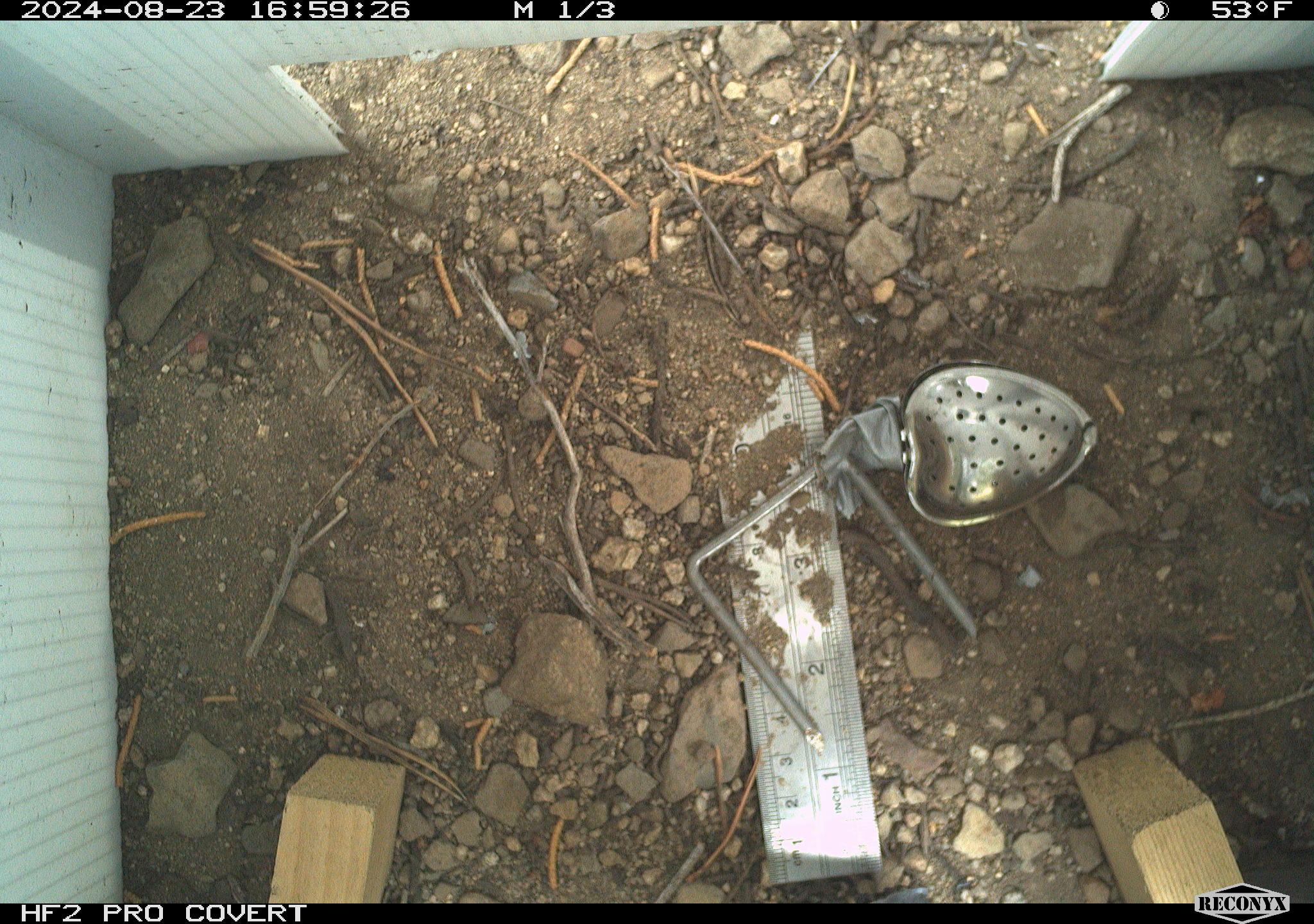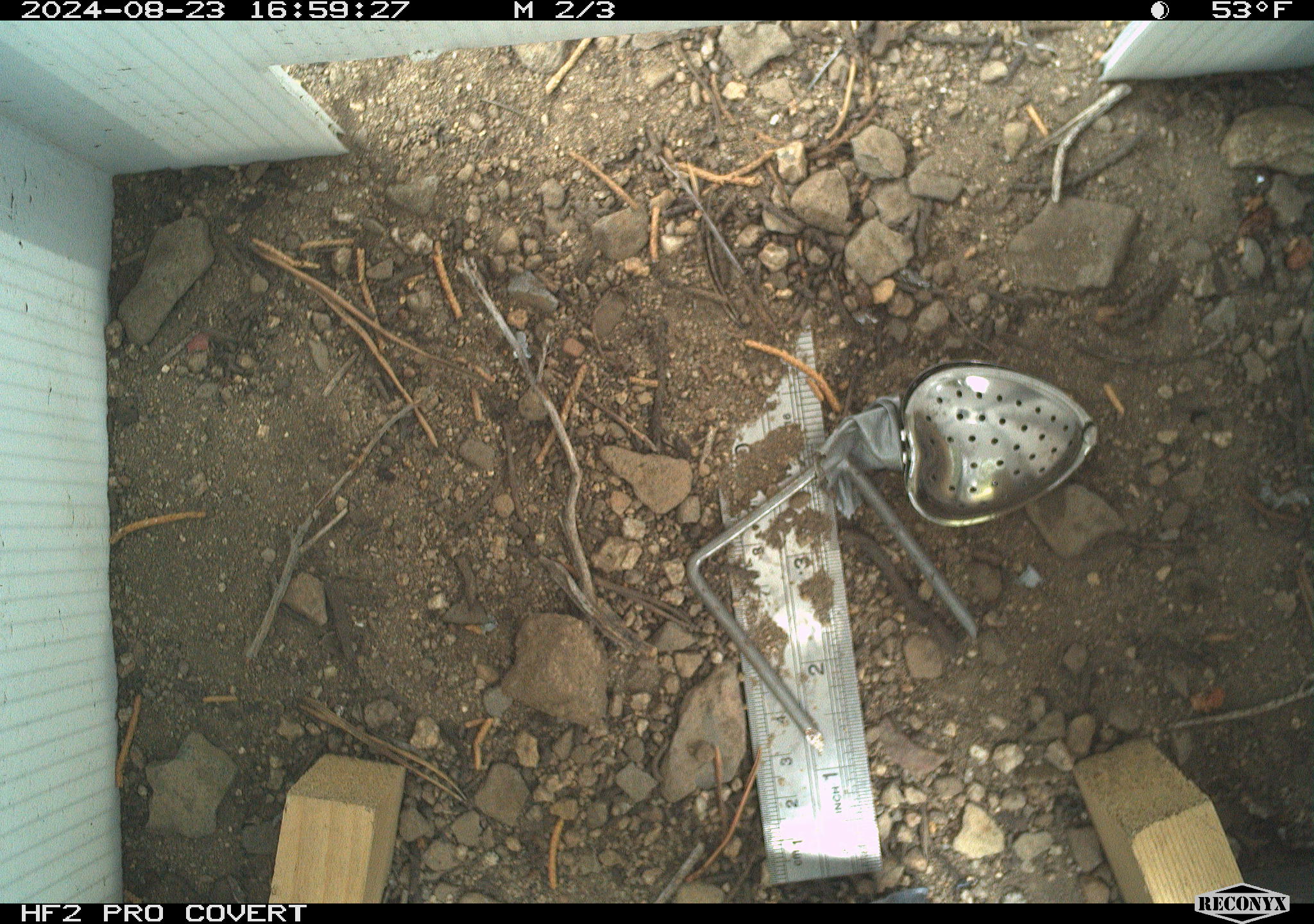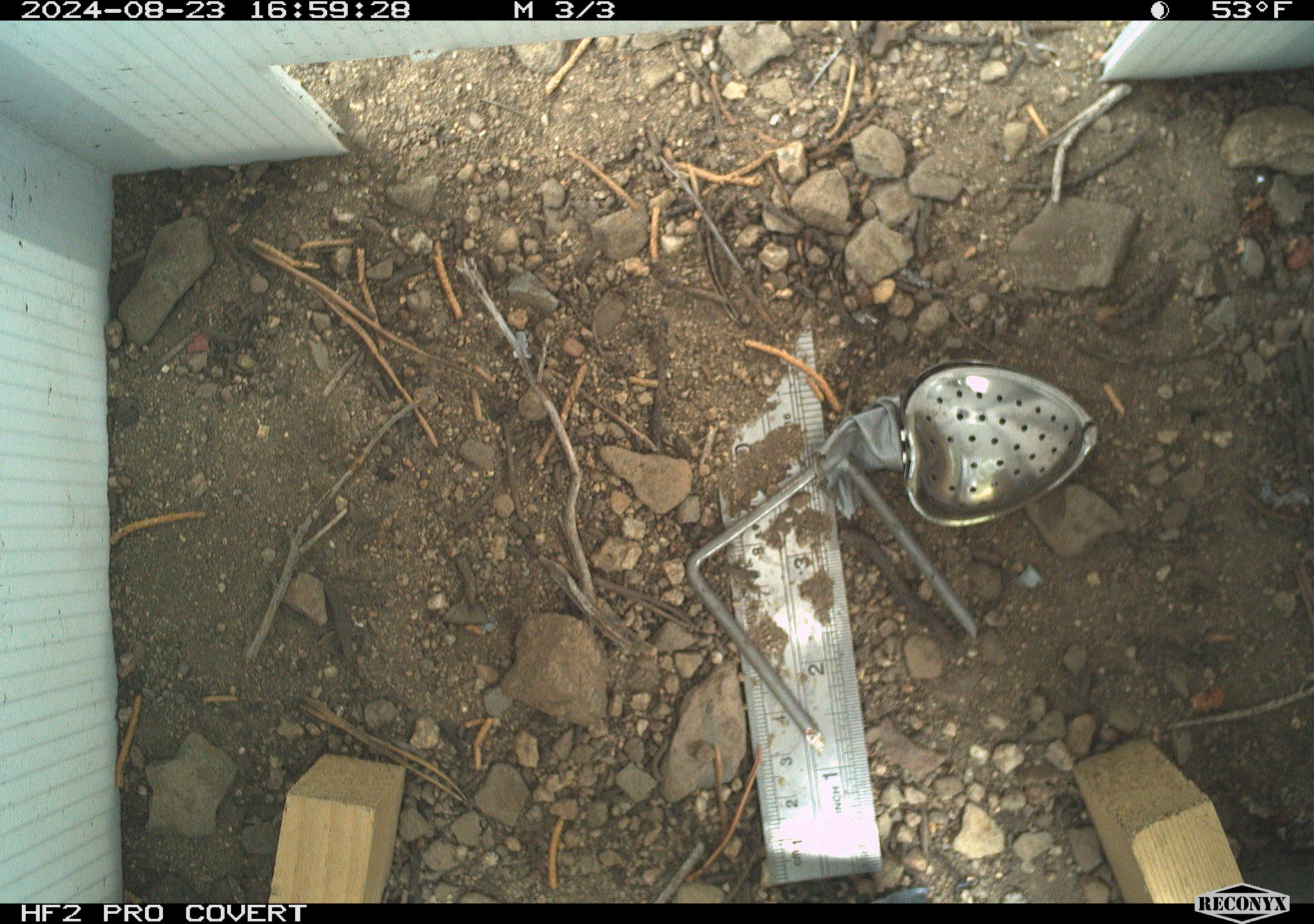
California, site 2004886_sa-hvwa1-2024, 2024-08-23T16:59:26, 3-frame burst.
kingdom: Animalia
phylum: Chordata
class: Mammalia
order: Rodentia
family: Sciuridae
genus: Neotamias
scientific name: Neotamias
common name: western chipmunks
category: neotamias species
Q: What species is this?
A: Neotamias species (western chipmunks) (Neotamias).